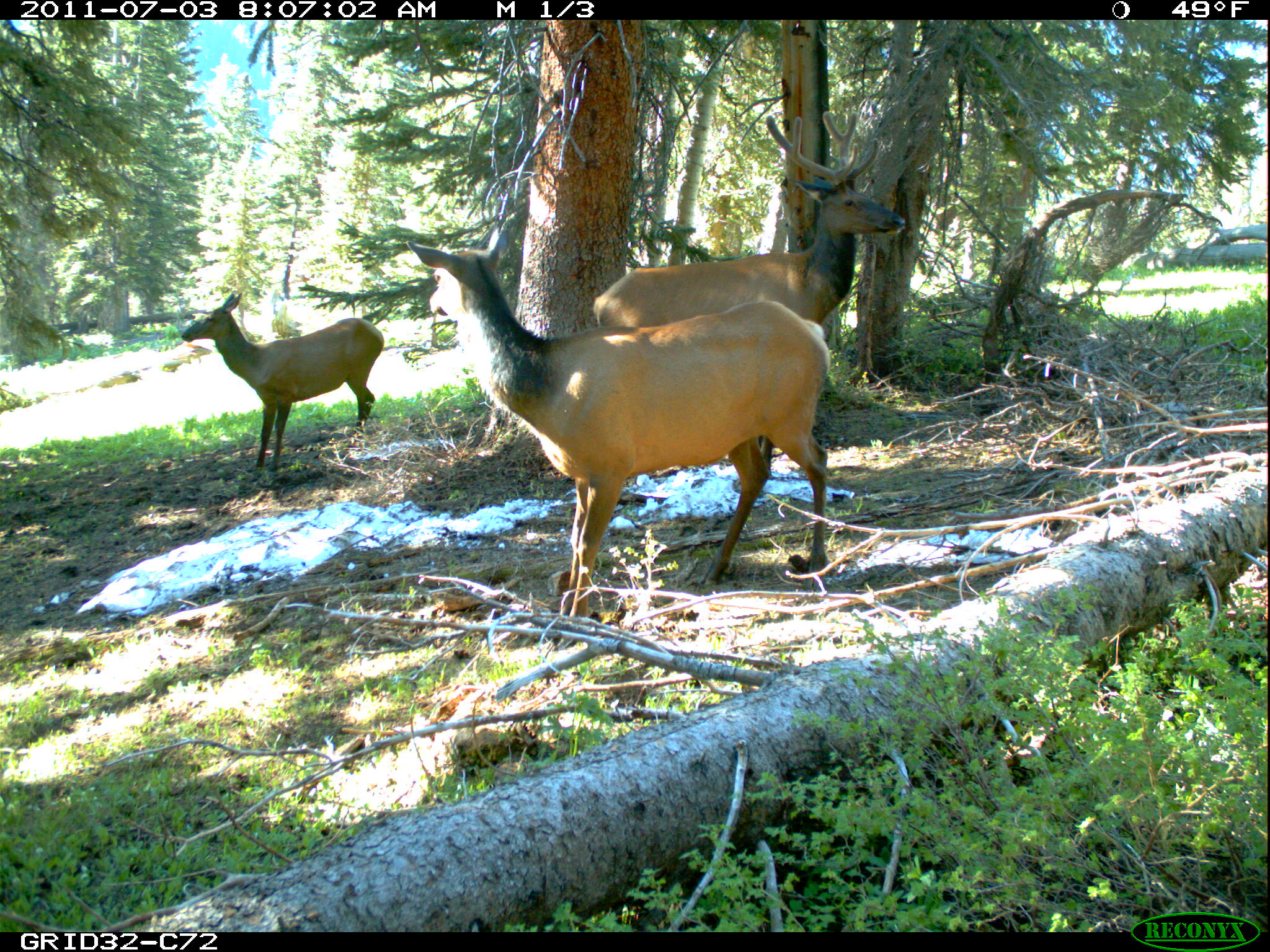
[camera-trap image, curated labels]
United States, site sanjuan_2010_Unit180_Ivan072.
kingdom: Animalia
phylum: Chordata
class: Mammalia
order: Artiodactyla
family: Cervidae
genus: Cervus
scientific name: Cervus elaphus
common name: red deer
Cervus elaphus (red deer).